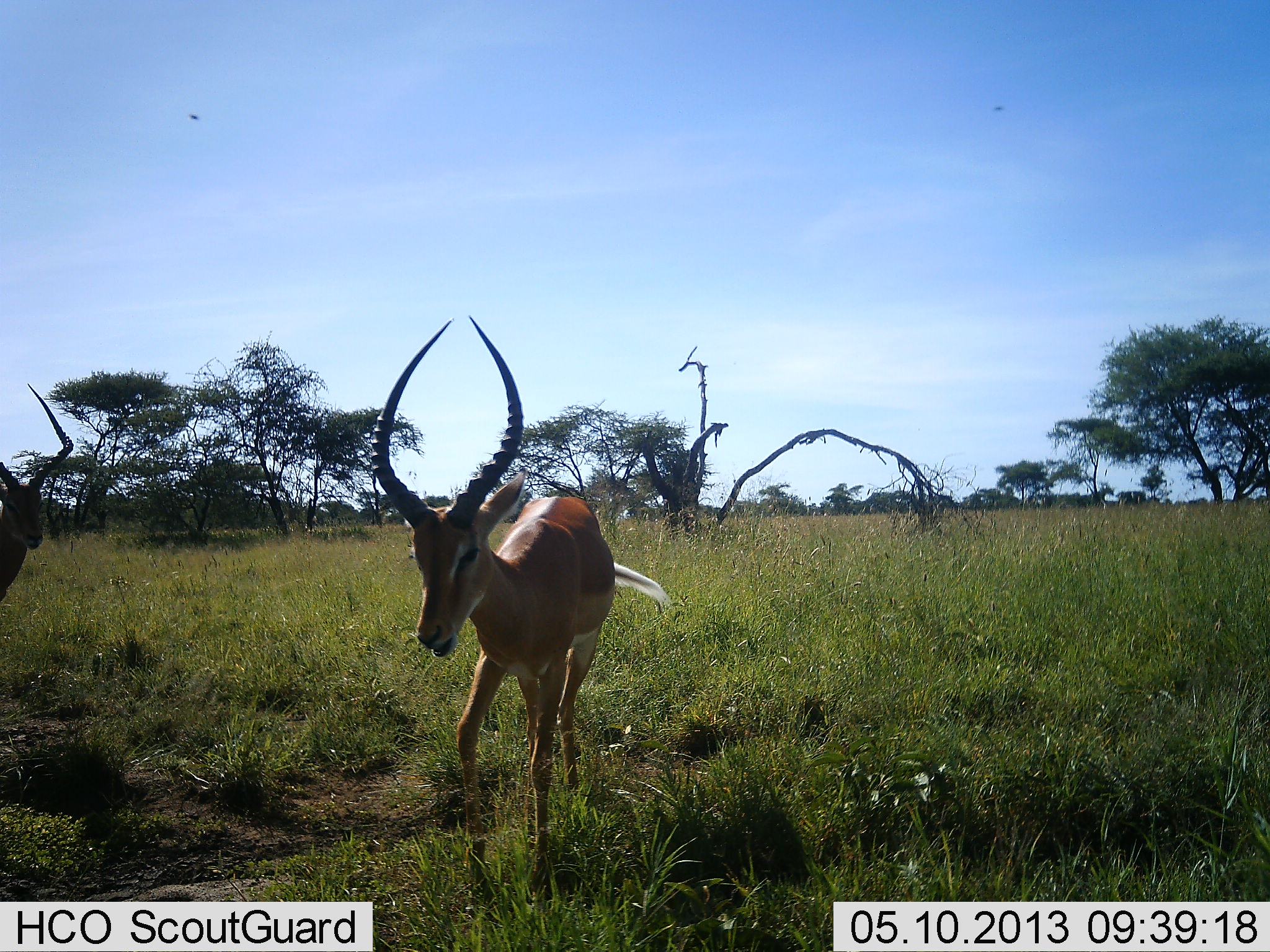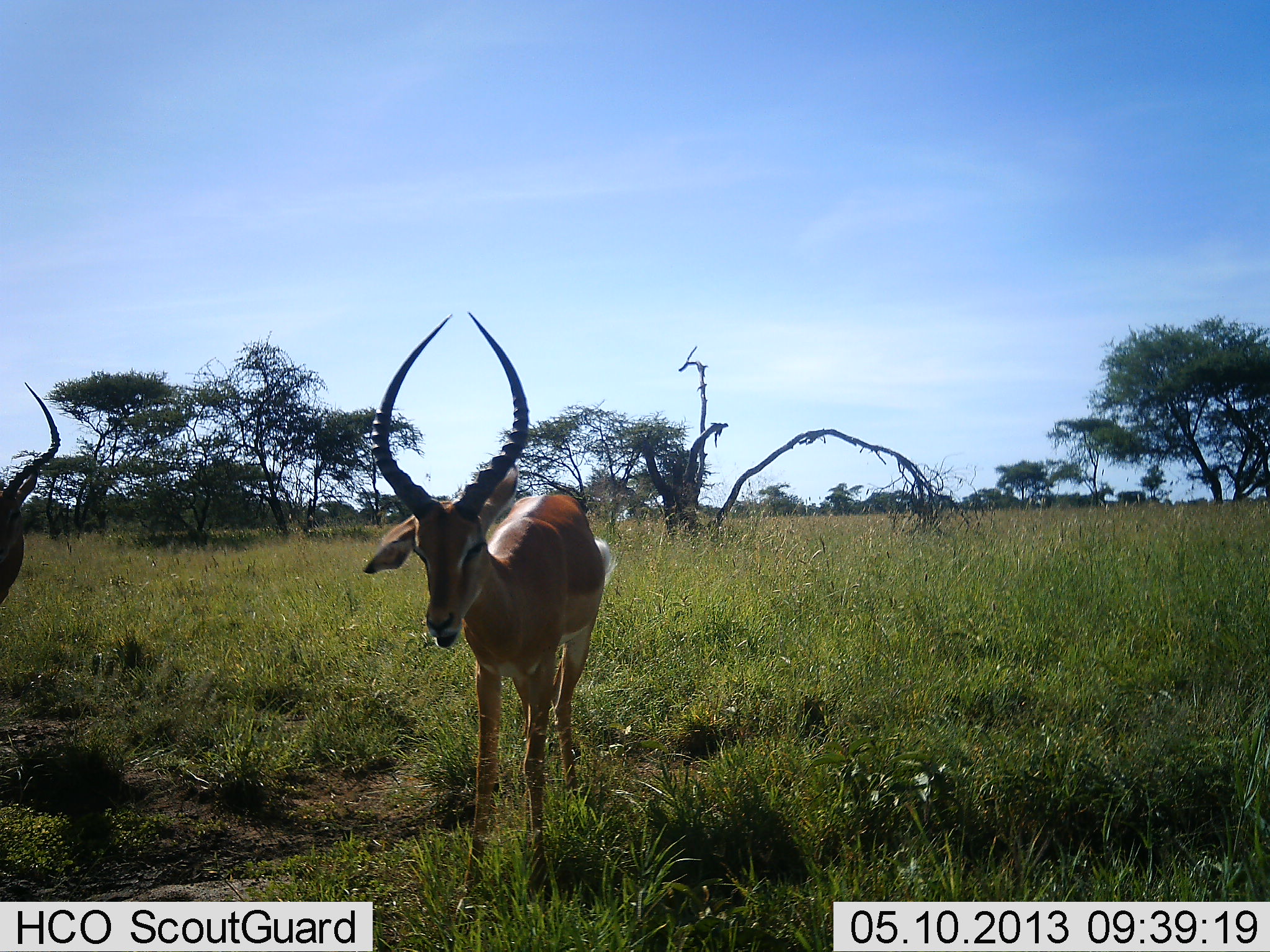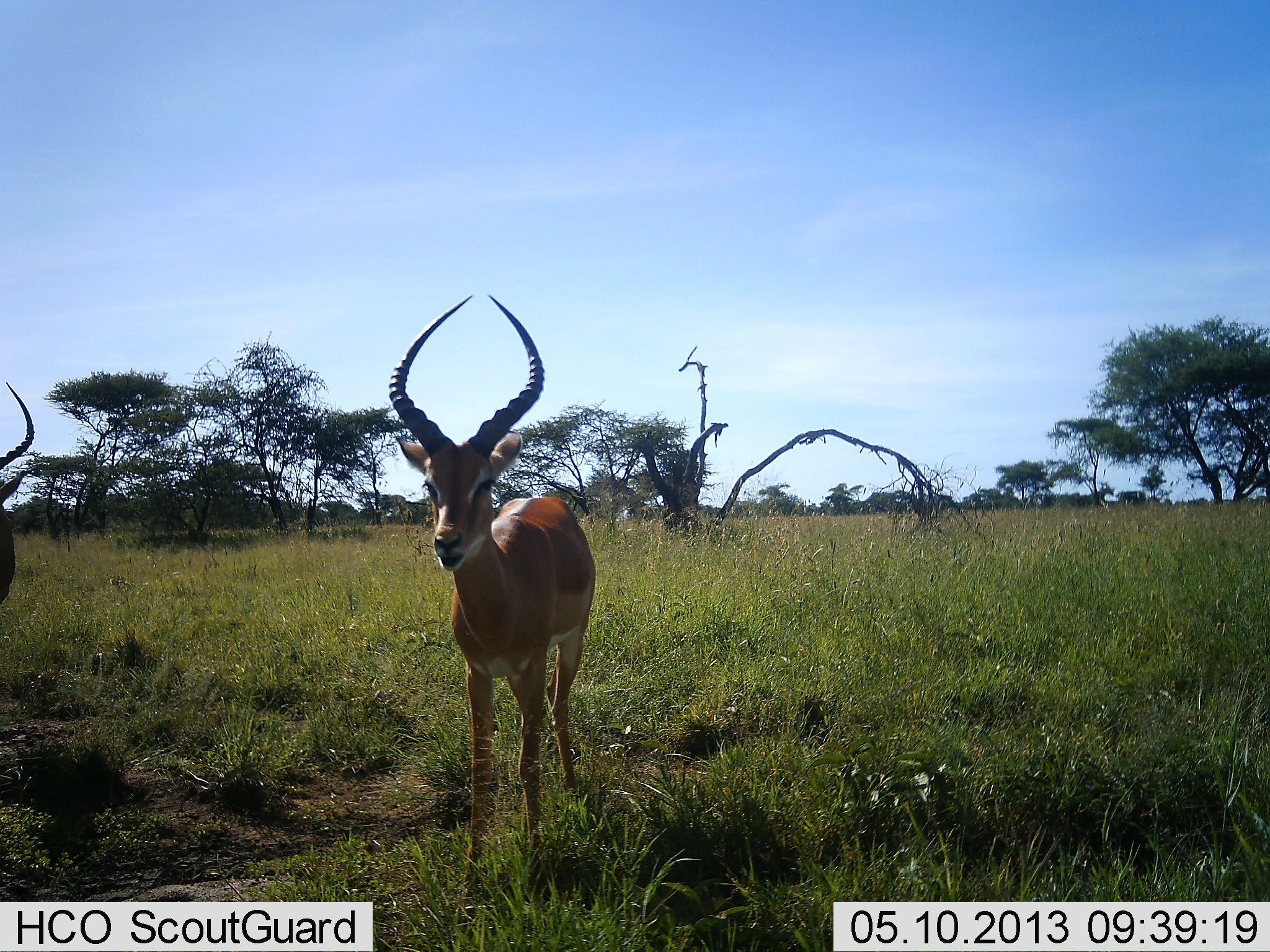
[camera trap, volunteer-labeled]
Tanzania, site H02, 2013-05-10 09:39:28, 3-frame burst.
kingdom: Animalia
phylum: Chordata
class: Mammalia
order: Artiodactyla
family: Bovidae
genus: Aepyceros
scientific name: Aepyceros melampus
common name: impala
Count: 2.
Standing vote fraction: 91%.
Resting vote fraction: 0%.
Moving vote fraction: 5%.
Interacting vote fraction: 0%.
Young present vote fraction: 0%.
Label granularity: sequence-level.